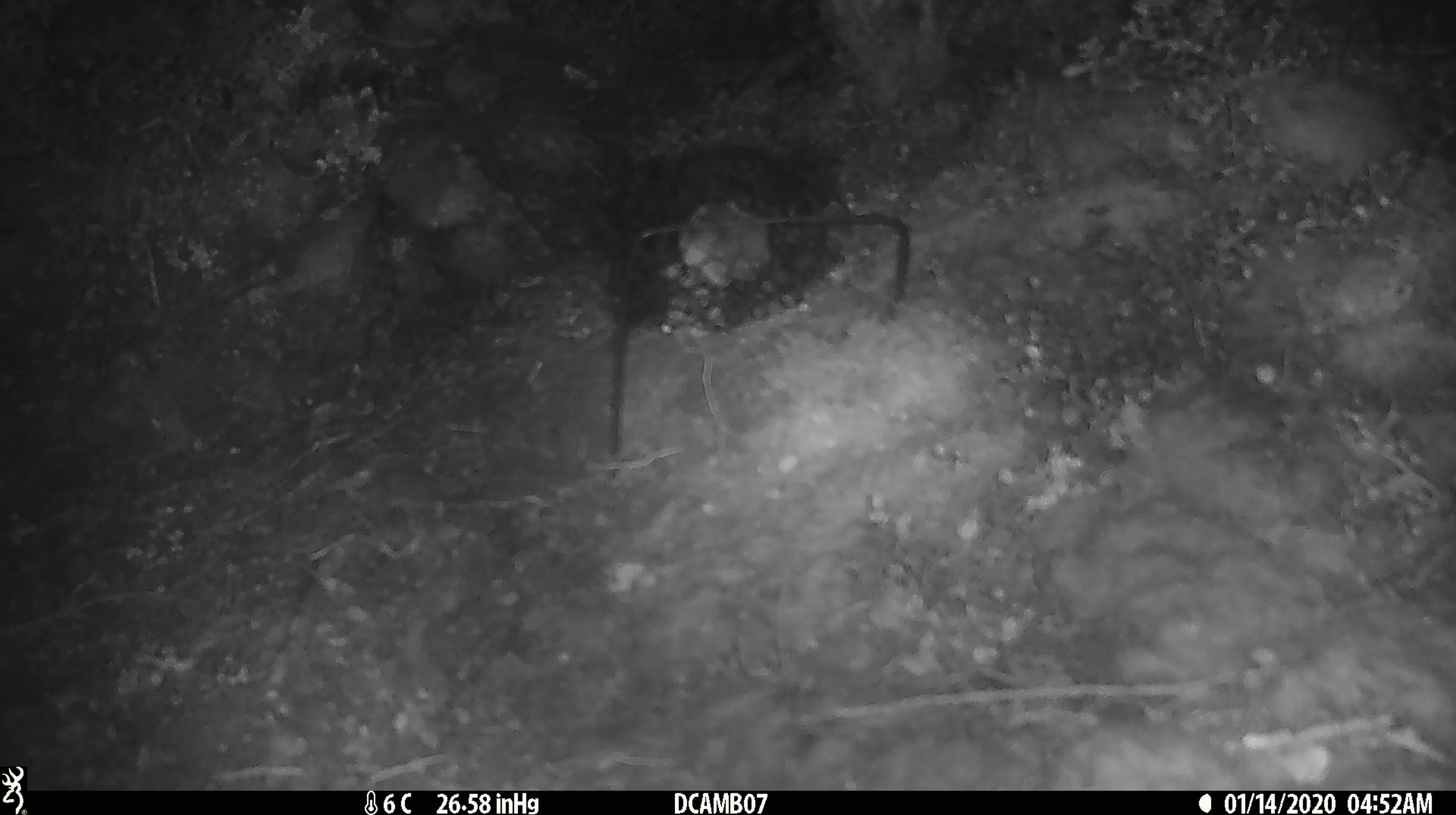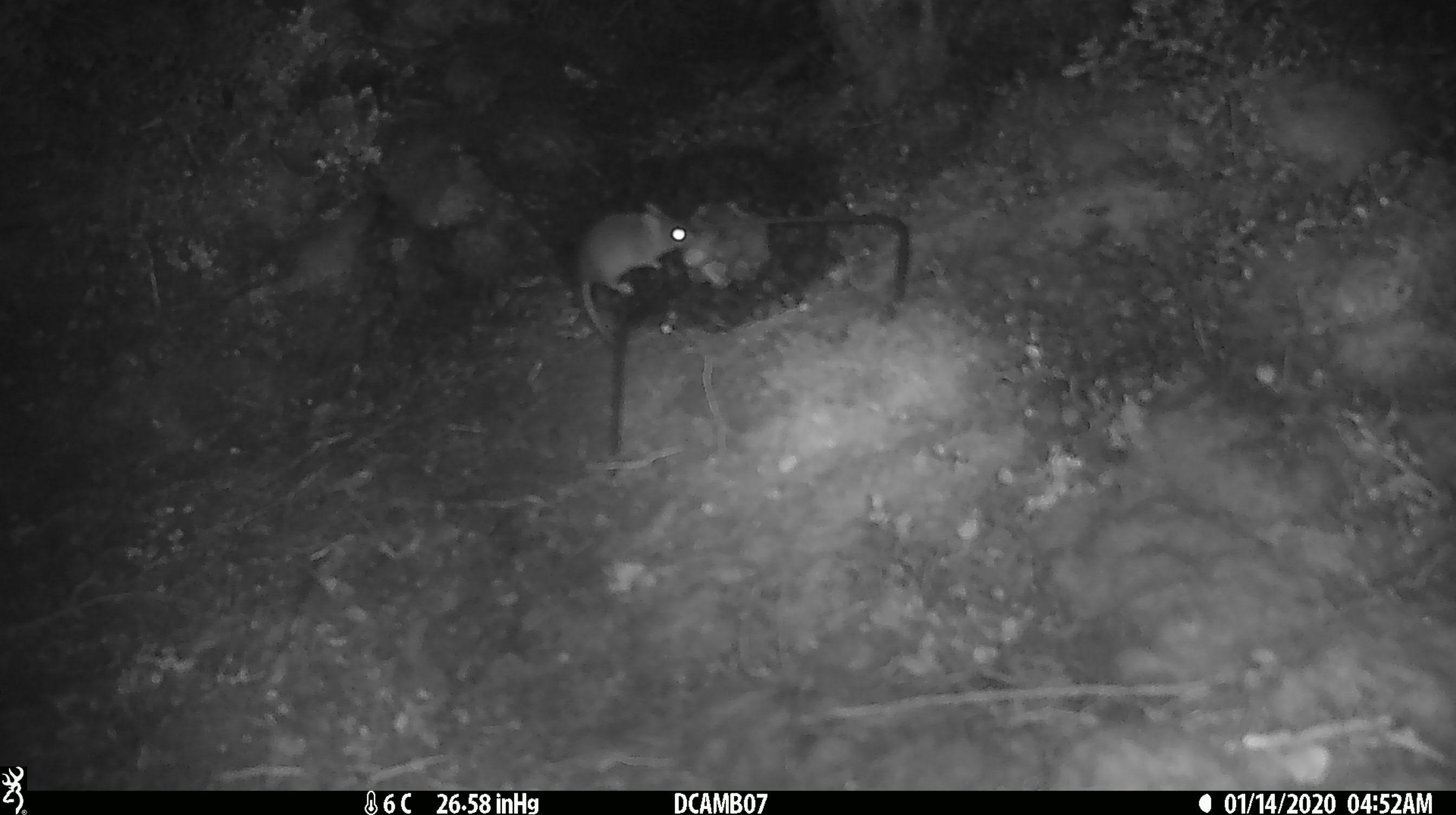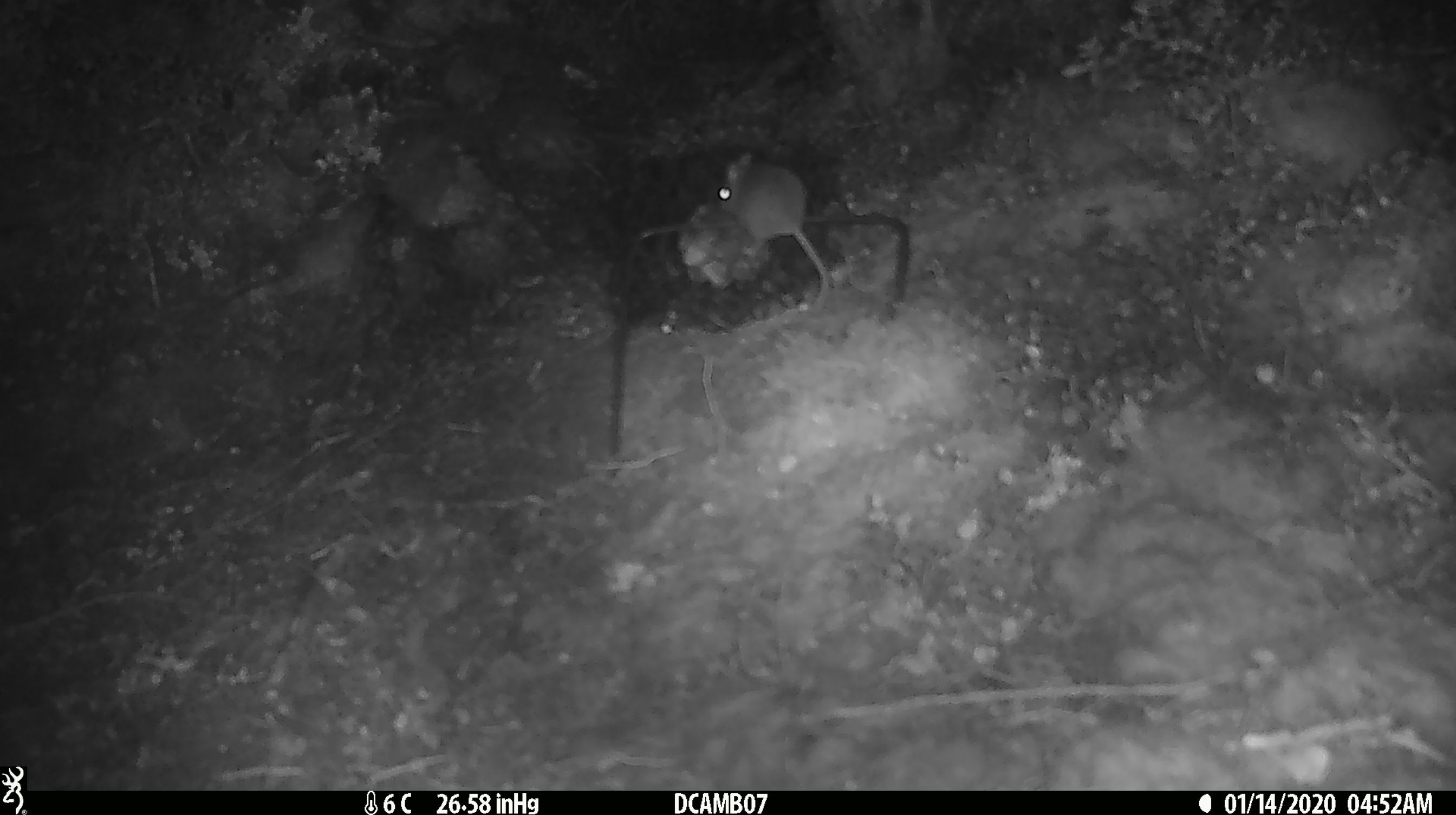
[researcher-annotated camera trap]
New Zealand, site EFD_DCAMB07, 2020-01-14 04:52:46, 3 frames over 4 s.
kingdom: Animalia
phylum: Chordata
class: Mammalia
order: Rodentia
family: Muridae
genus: Mus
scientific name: Mus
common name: mouse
Mouse (Mus).